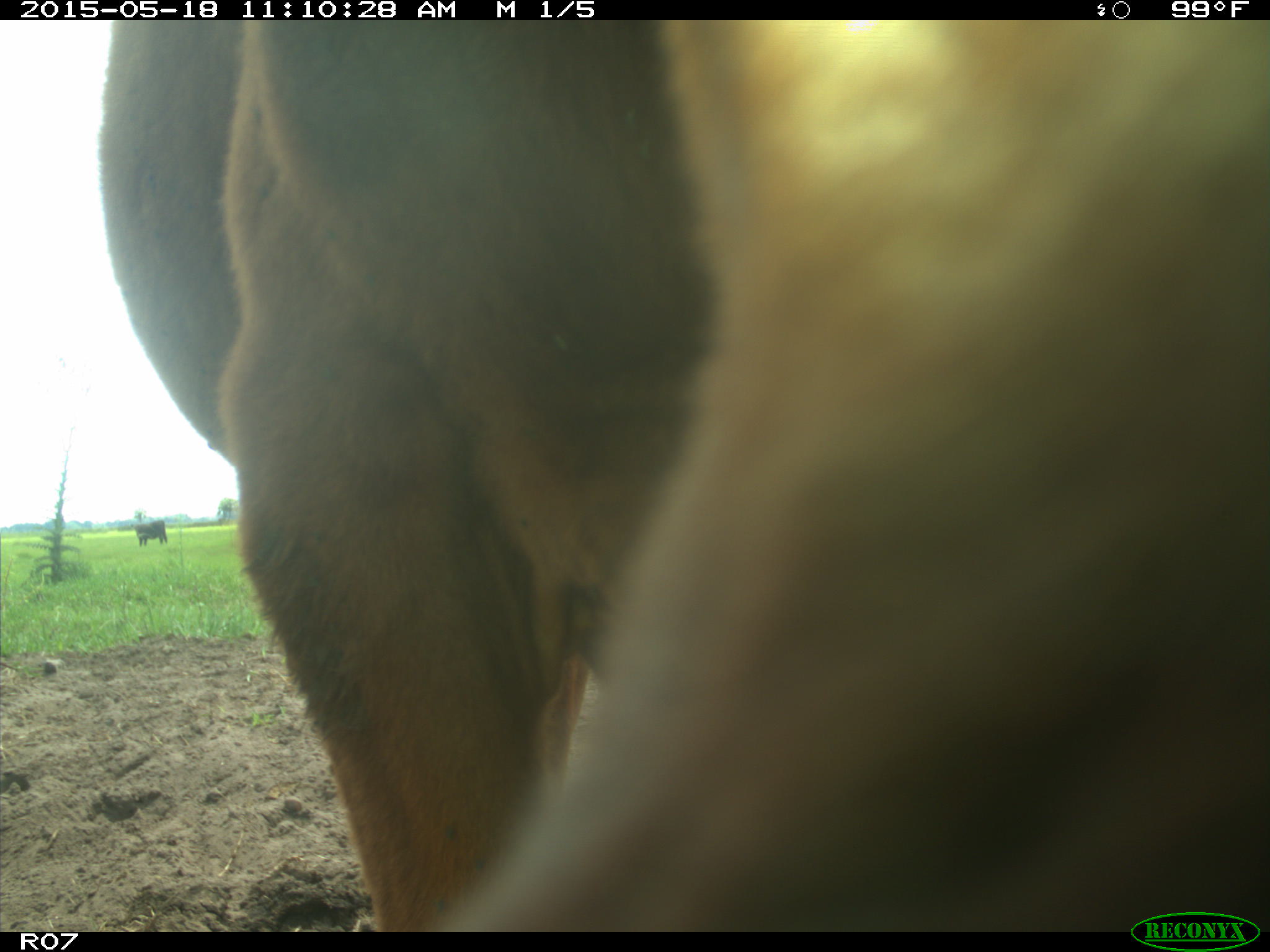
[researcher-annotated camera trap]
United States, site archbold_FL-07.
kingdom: Animalia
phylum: Chordata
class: Mammalia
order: Artiodactyla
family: Bovidae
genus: Bos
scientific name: Bos taurus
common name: domestic cow